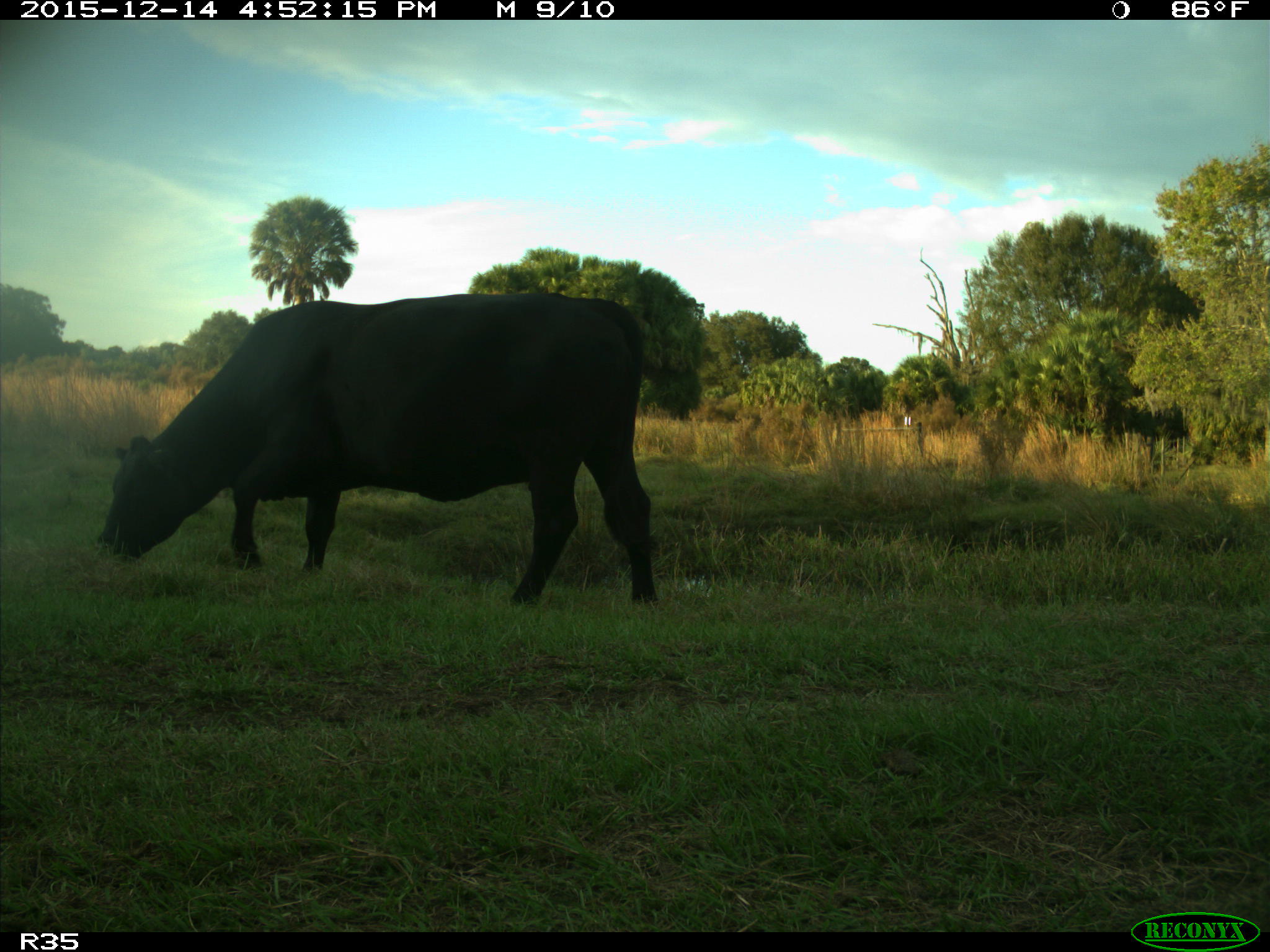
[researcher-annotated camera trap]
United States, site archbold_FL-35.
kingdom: Animalia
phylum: Chordata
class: Mammalia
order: Artiodactyla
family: Bovidae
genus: Bos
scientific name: Bos taurus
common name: domestic cow